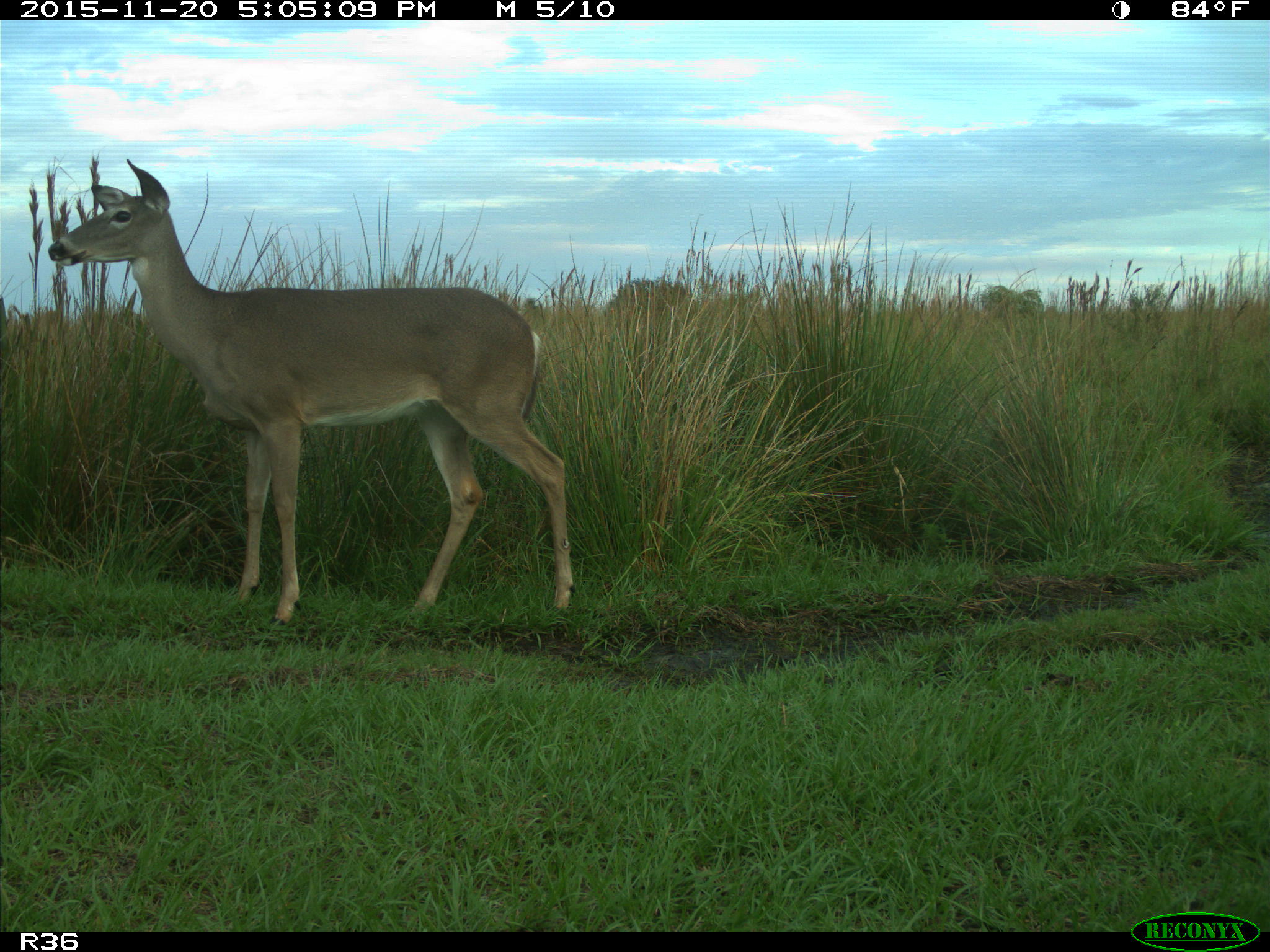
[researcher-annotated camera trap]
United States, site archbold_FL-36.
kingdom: Animalia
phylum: Chordata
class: Mammalia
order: Artiodactyla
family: Cervidae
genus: Odocoileus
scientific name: Odocoileus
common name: deer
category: unidentified deer